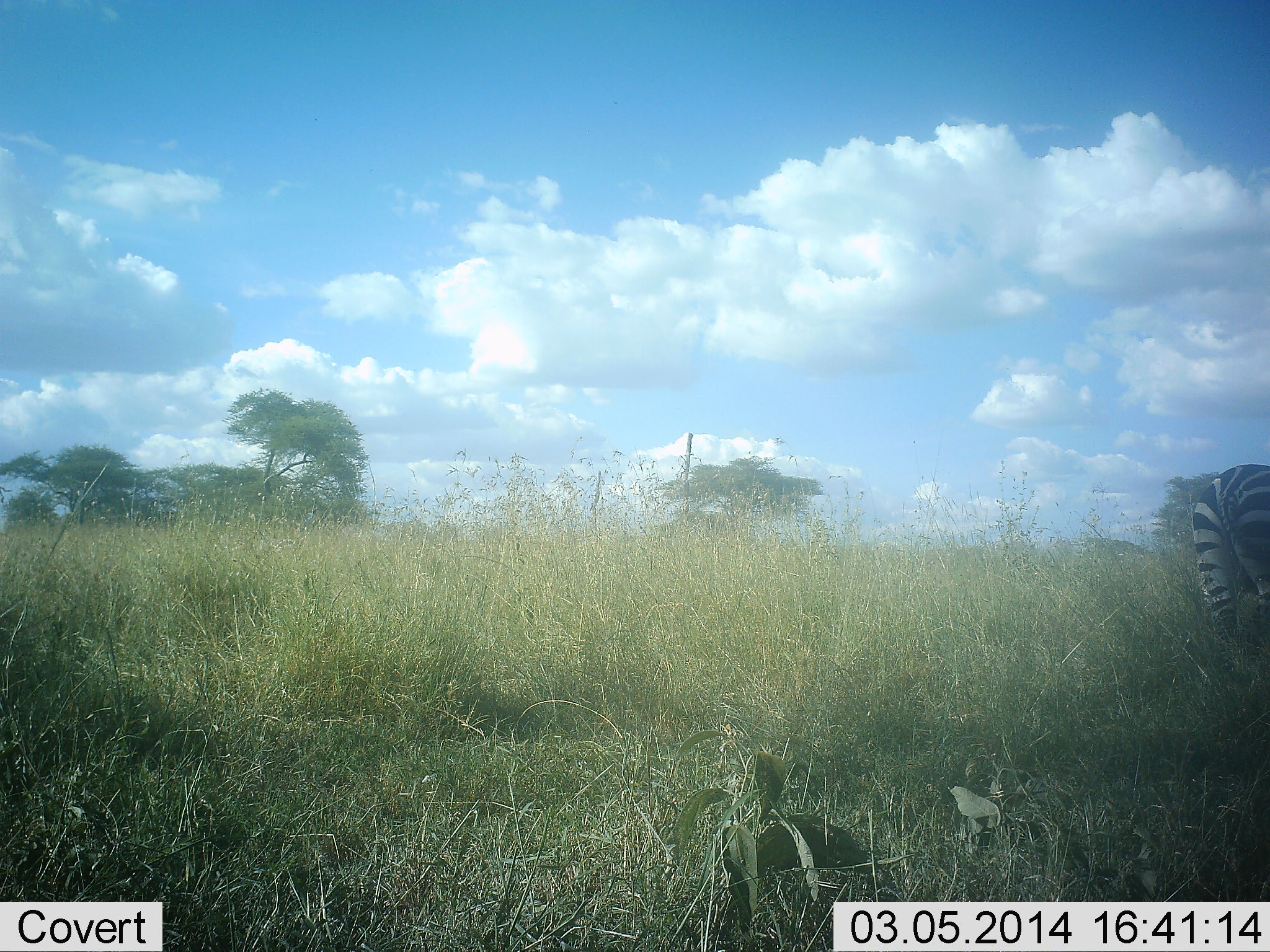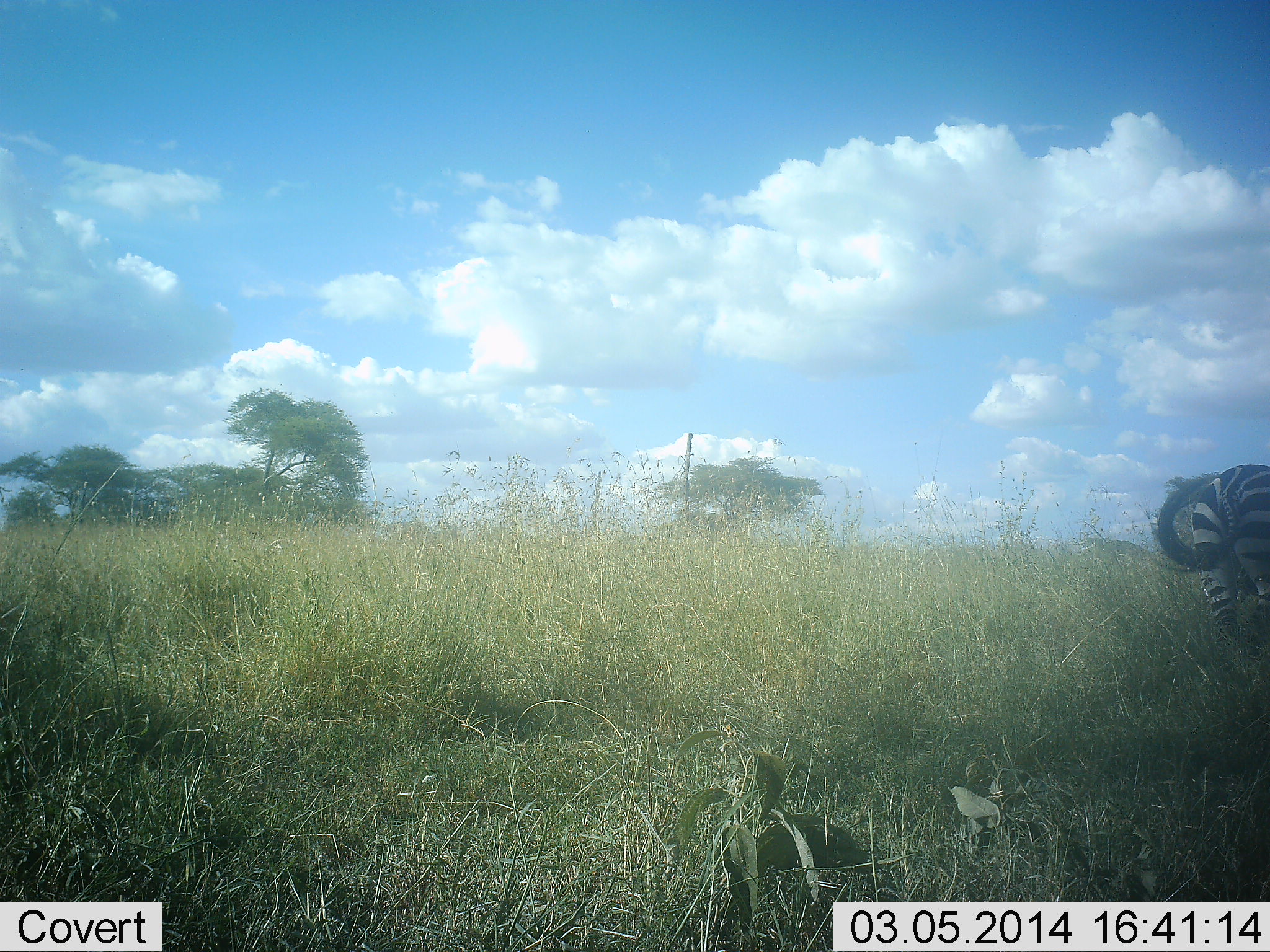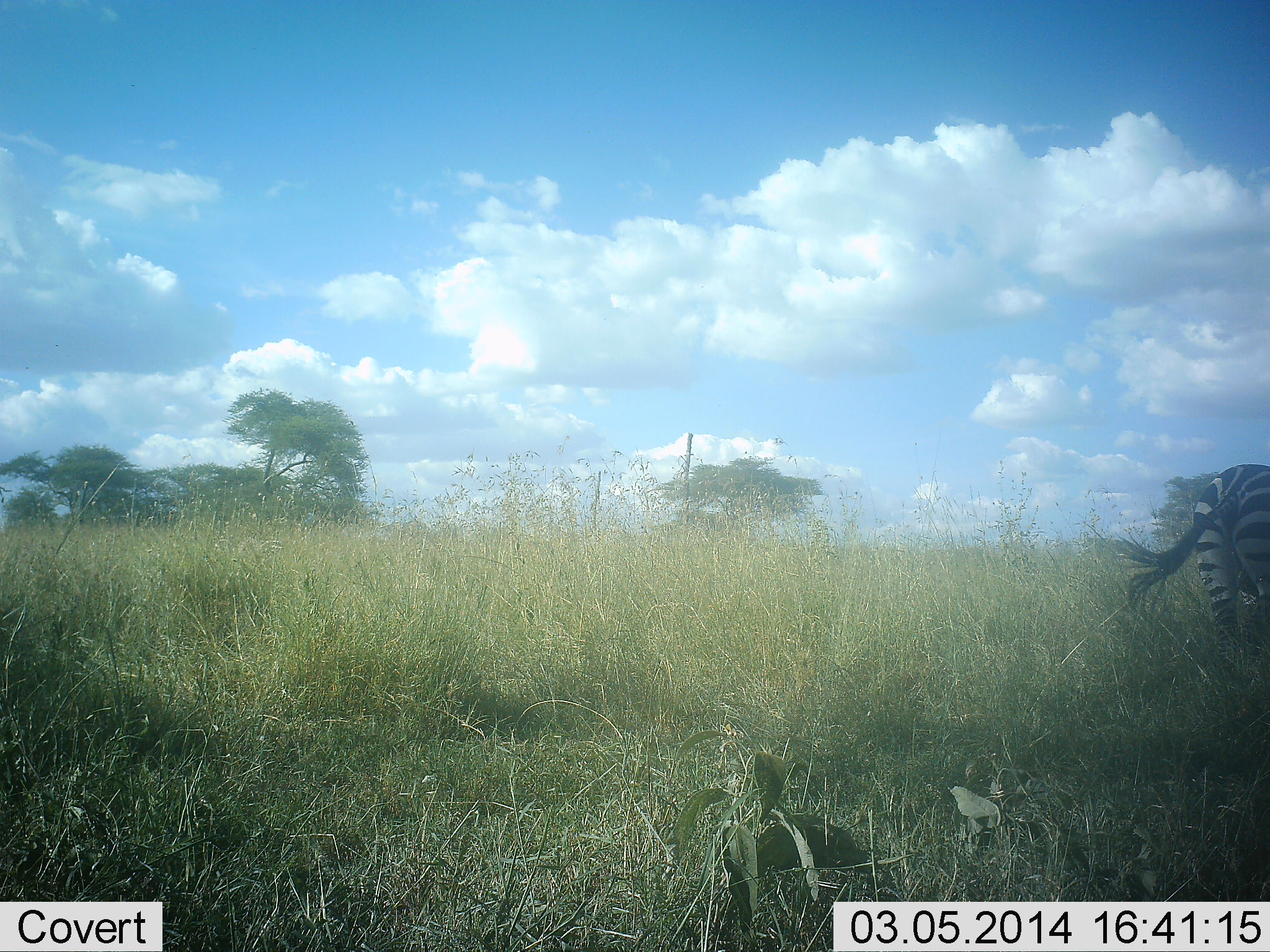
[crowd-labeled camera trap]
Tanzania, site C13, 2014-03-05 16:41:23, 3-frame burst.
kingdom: Animalia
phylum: Chordata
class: Mammalia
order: Perissodactyla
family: Equidae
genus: Equus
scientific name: Equus quagga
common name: plains zebra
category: zebra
Zebra (plains zebra) (Equus quagga), count 1. Behavior (volunteer vote fractions): standing 80%, resting 0%, moving 10%, interacting 0%. Young present (vote fraction): 0%. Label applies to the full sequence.